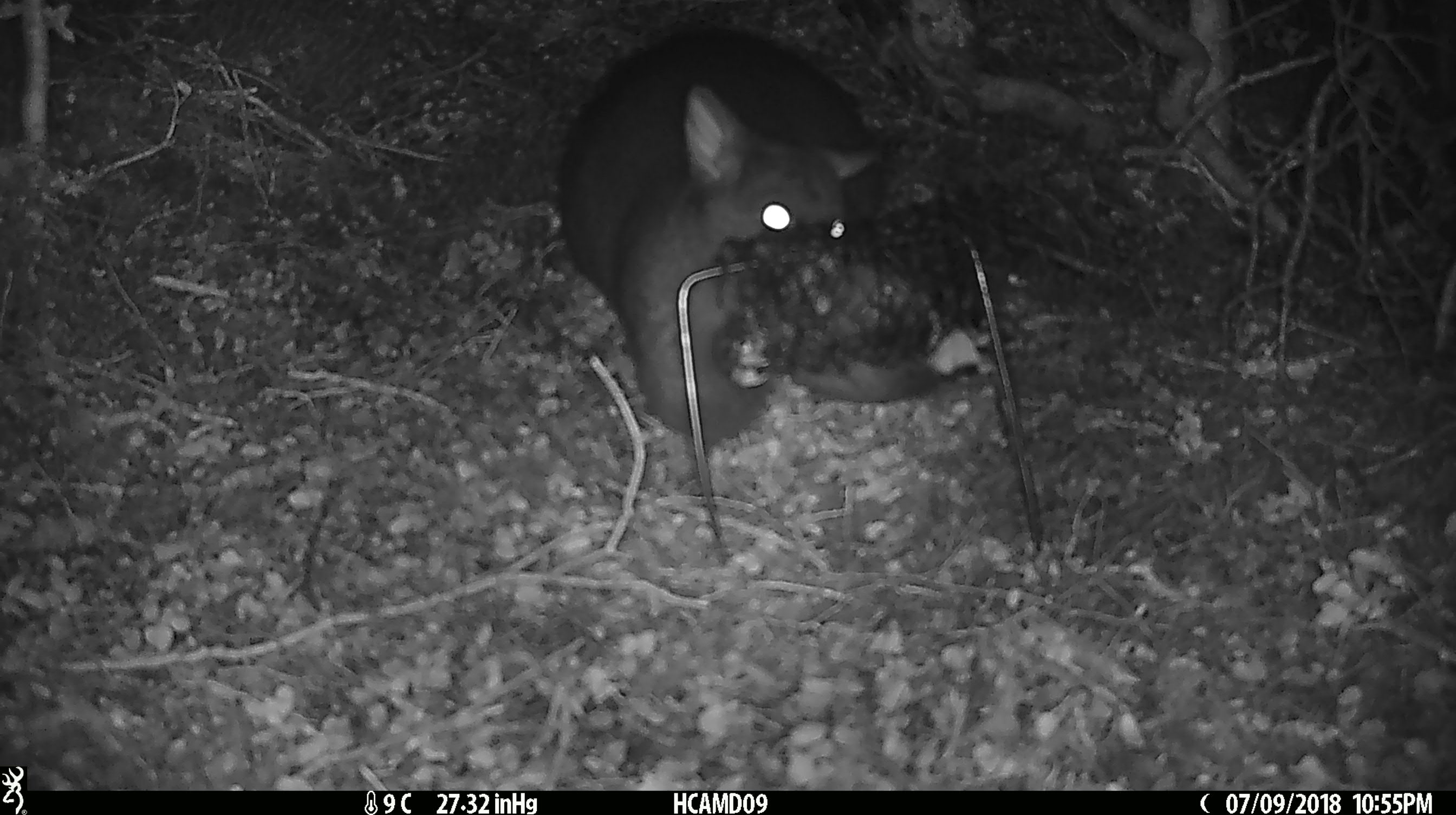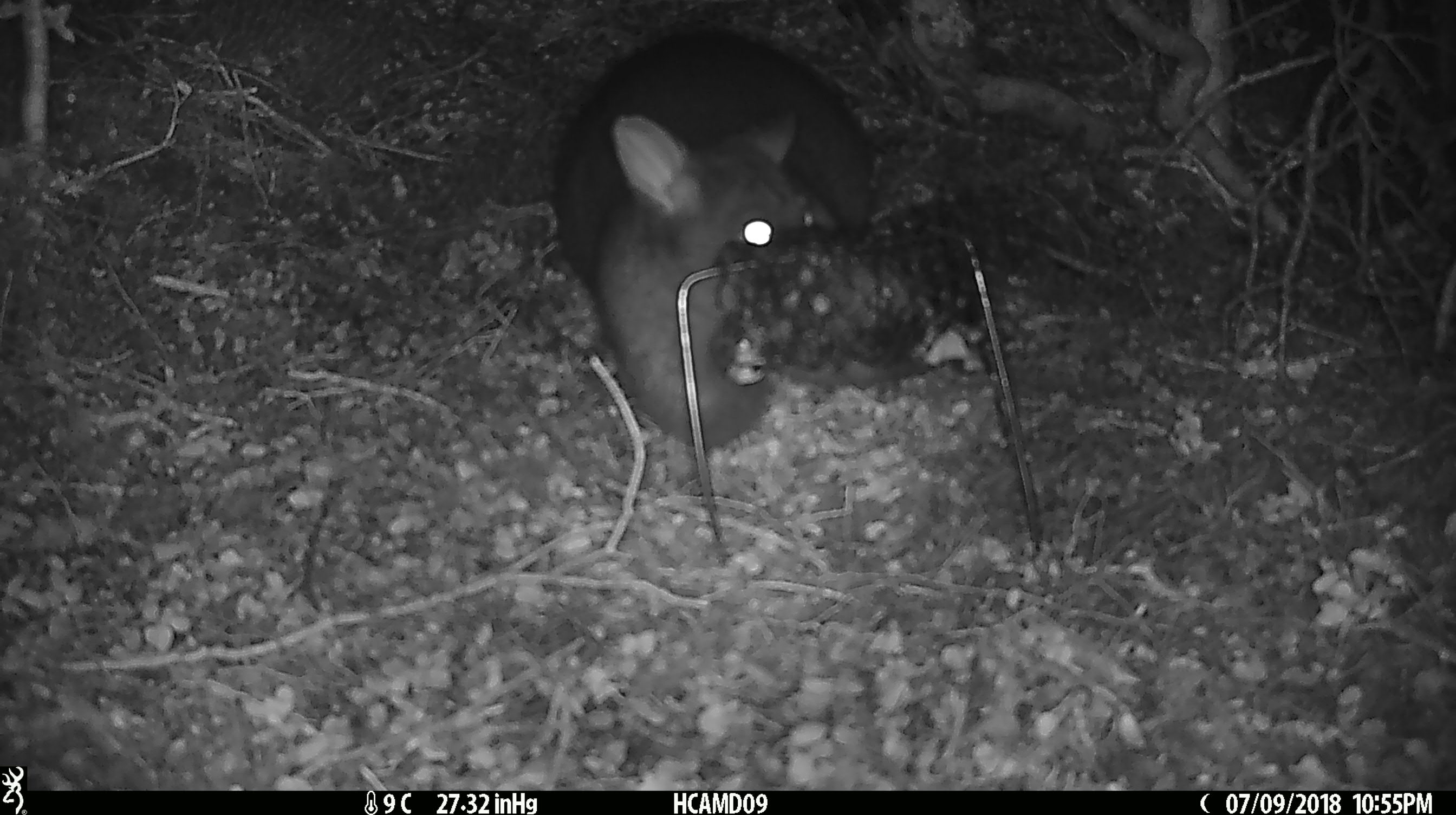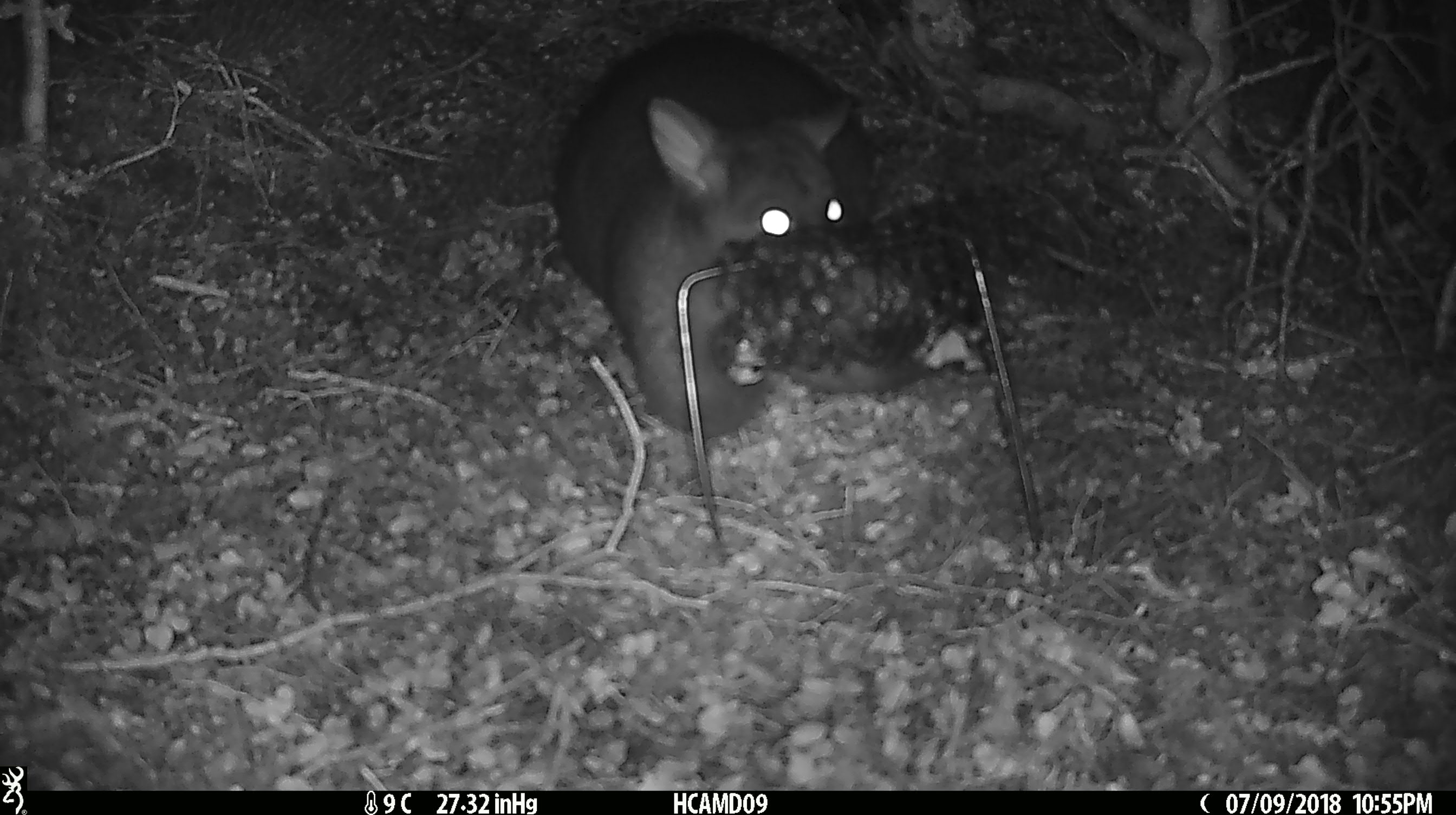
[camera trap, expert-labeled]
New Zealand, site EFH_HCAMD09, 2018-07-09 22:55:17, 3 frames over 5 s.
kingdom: Animalia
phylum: Chordata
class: Mammalia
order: Diprotodontia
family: Phalangeridae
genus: Trichosurus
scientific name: Trichosurus vulpecula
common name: common brushtail possum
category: possum